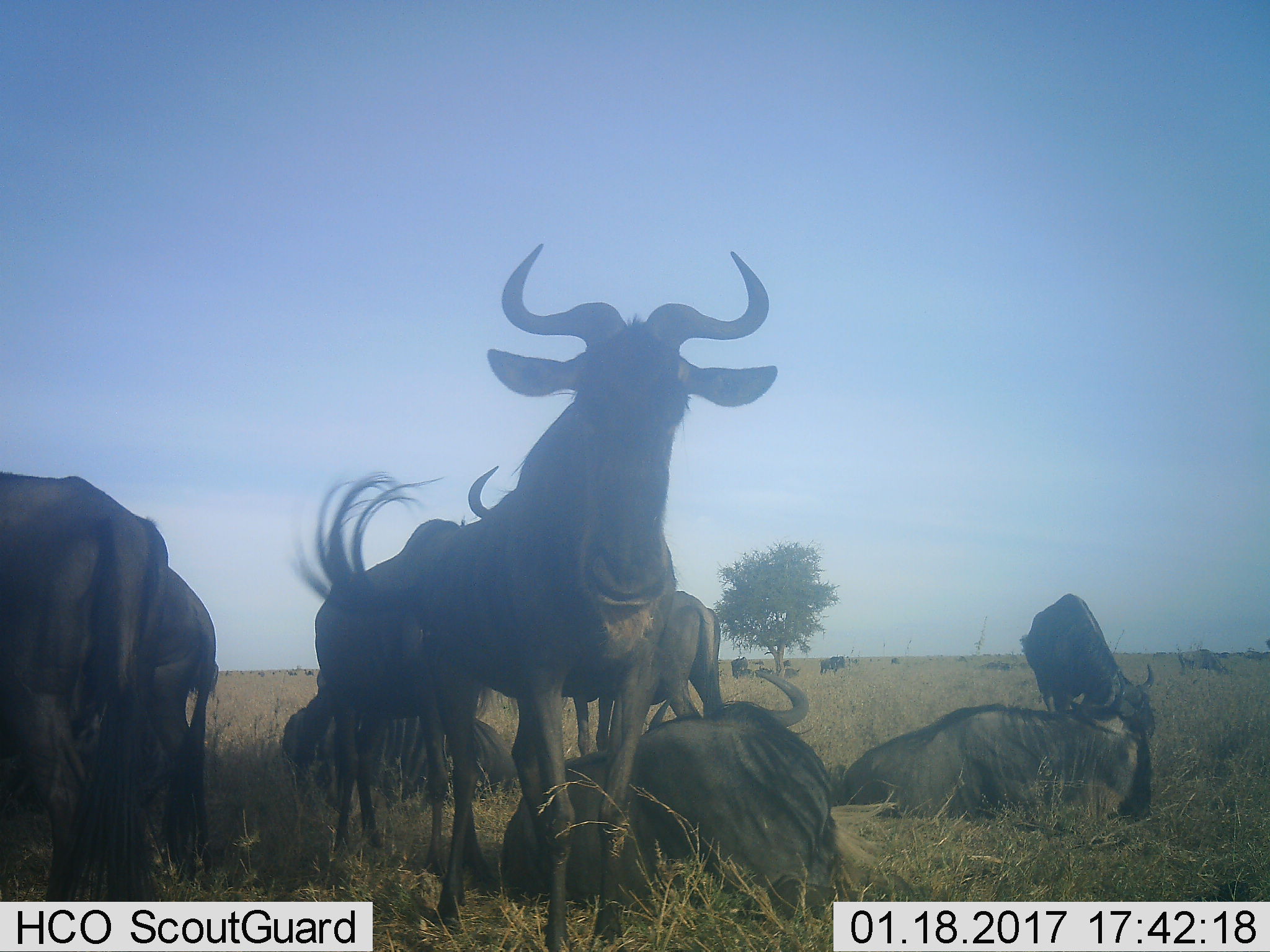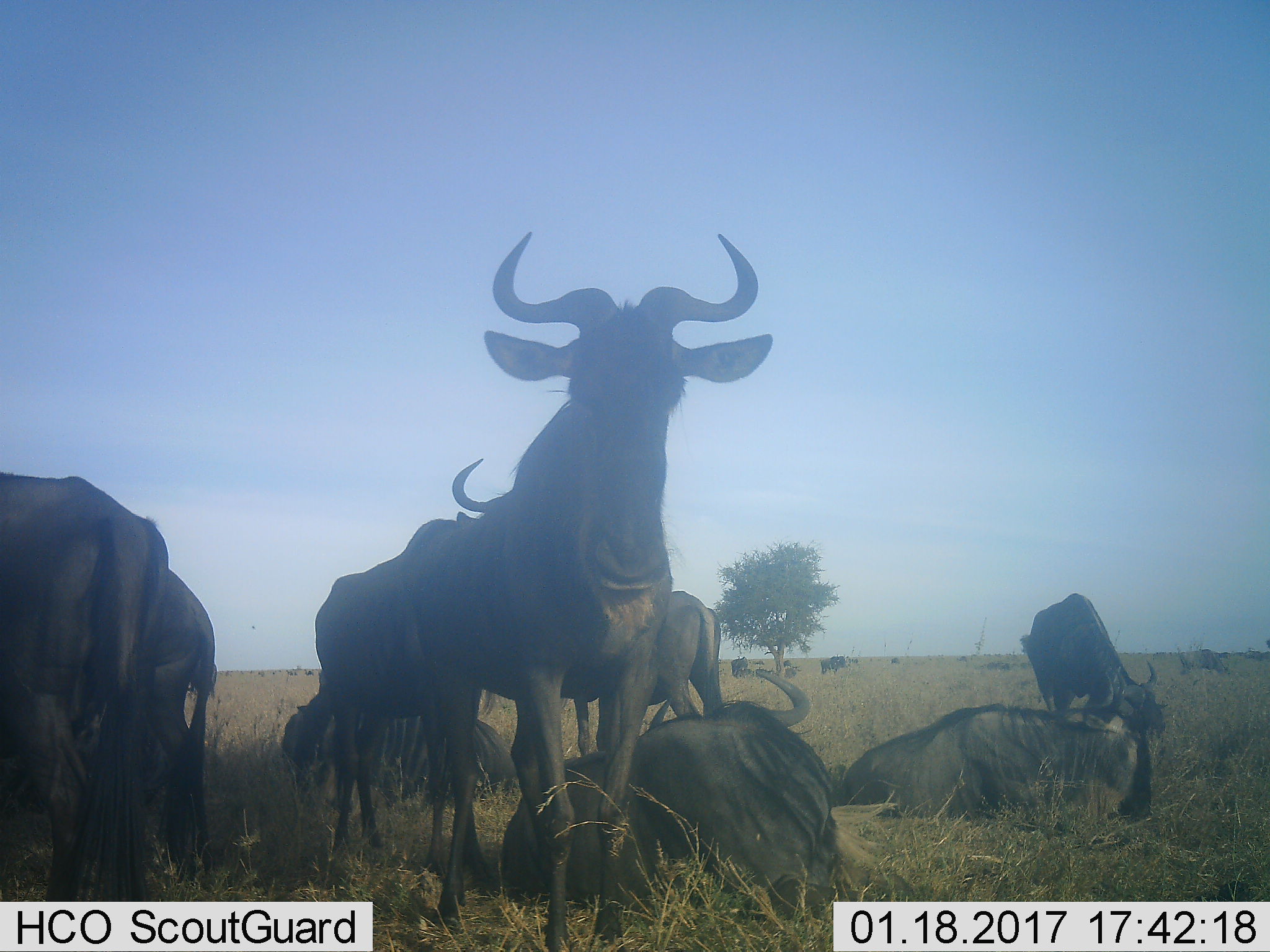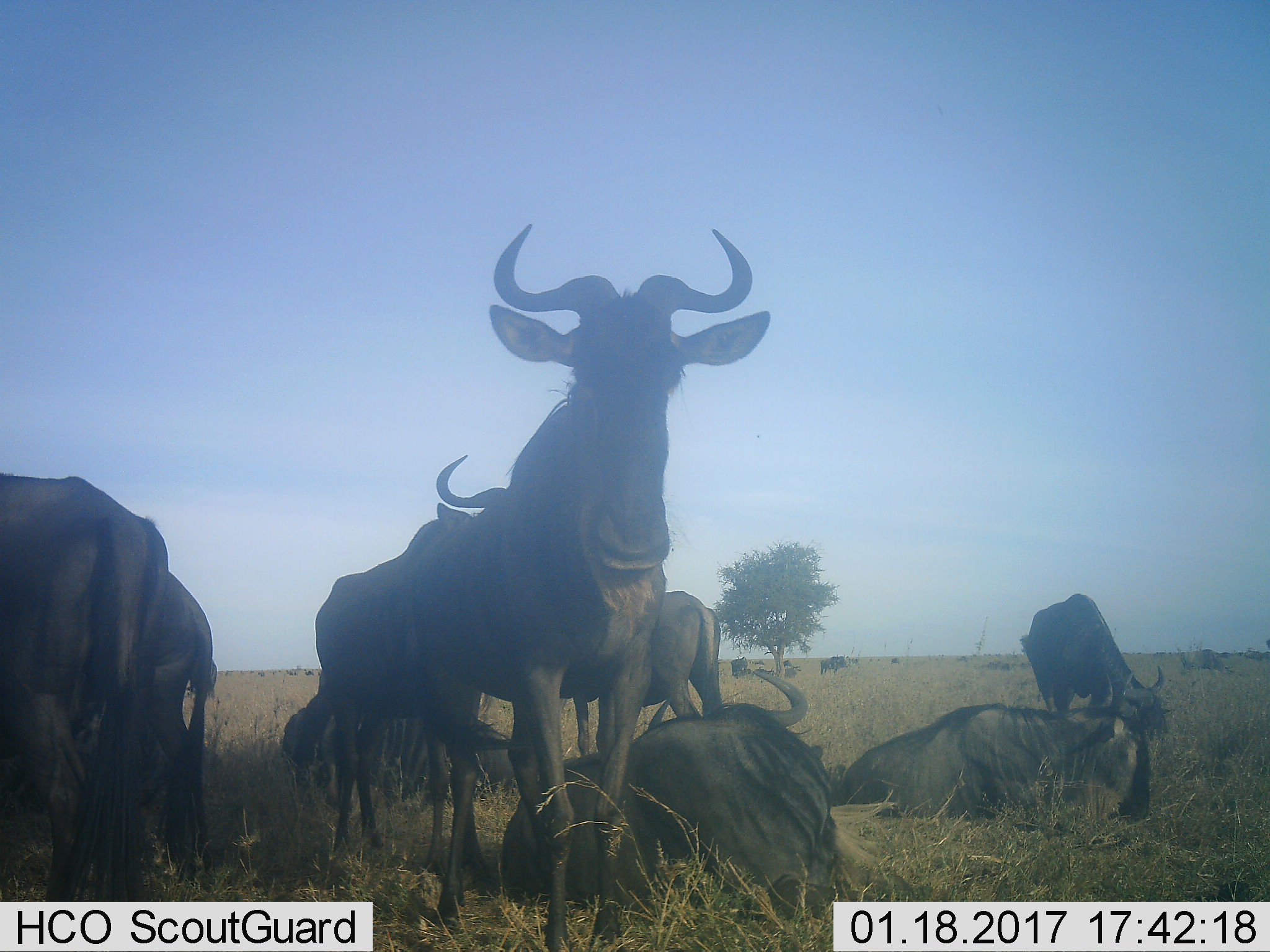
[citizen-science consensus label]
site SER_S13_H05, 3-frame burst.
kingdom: Animalia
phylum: Chordata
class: Mammalia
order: Artiodactyla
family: Bovidae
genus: Connochaetes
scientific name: Connochaetes taurinus taurinus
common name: blue wildebeest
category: wildebeestblue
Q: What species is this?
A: Wildebeestblue (blue wildebeest) (Connochaetes taurinus taurinus).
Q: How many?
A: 8.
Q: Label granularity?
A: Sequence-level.